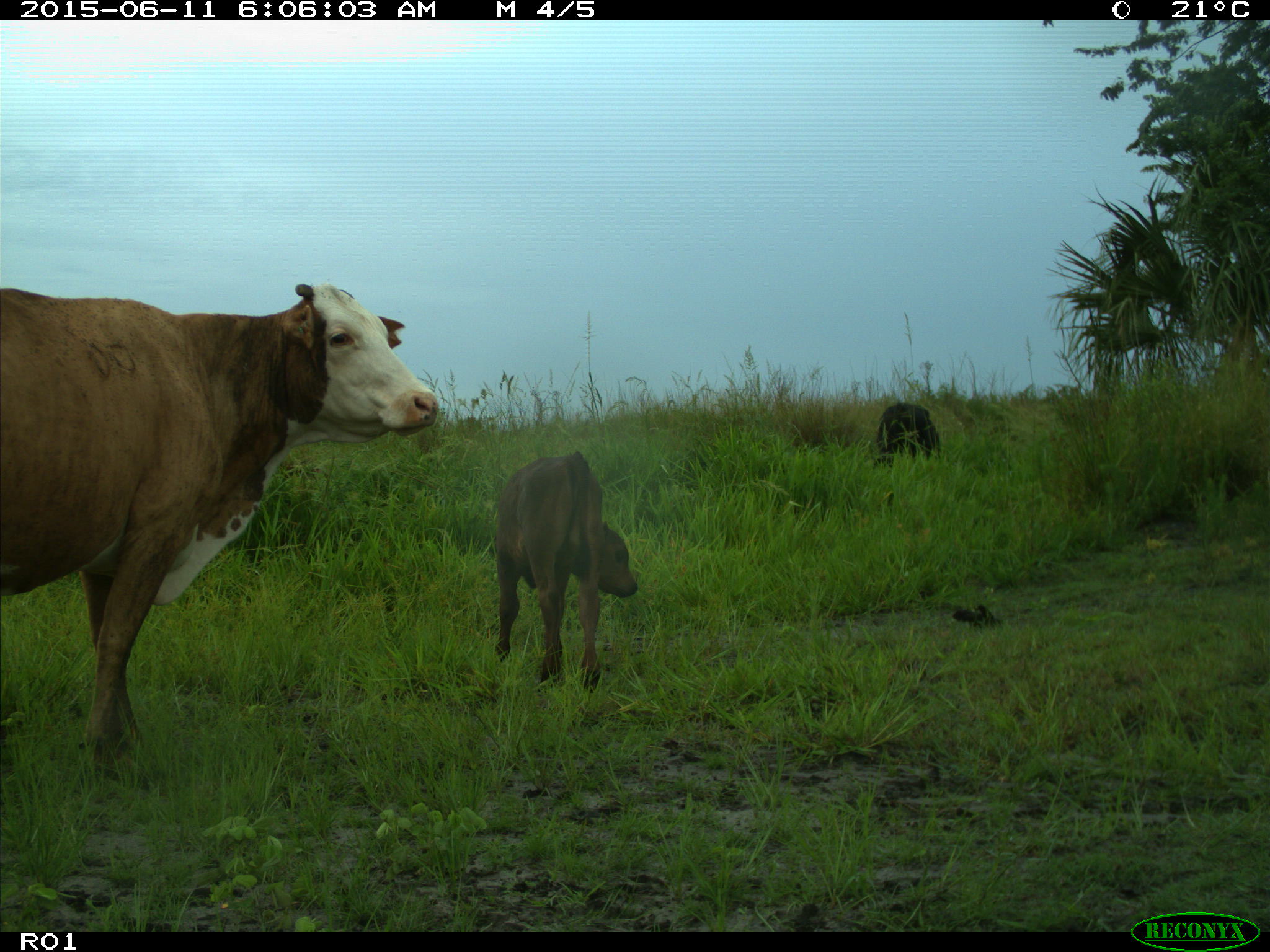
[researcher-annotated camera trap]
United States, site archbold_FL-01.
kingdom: Animalia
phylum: Chordata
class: Mammalia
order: Artiodactyla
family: Bovidae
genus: Bos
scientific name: Bos taurus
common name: domestic cow